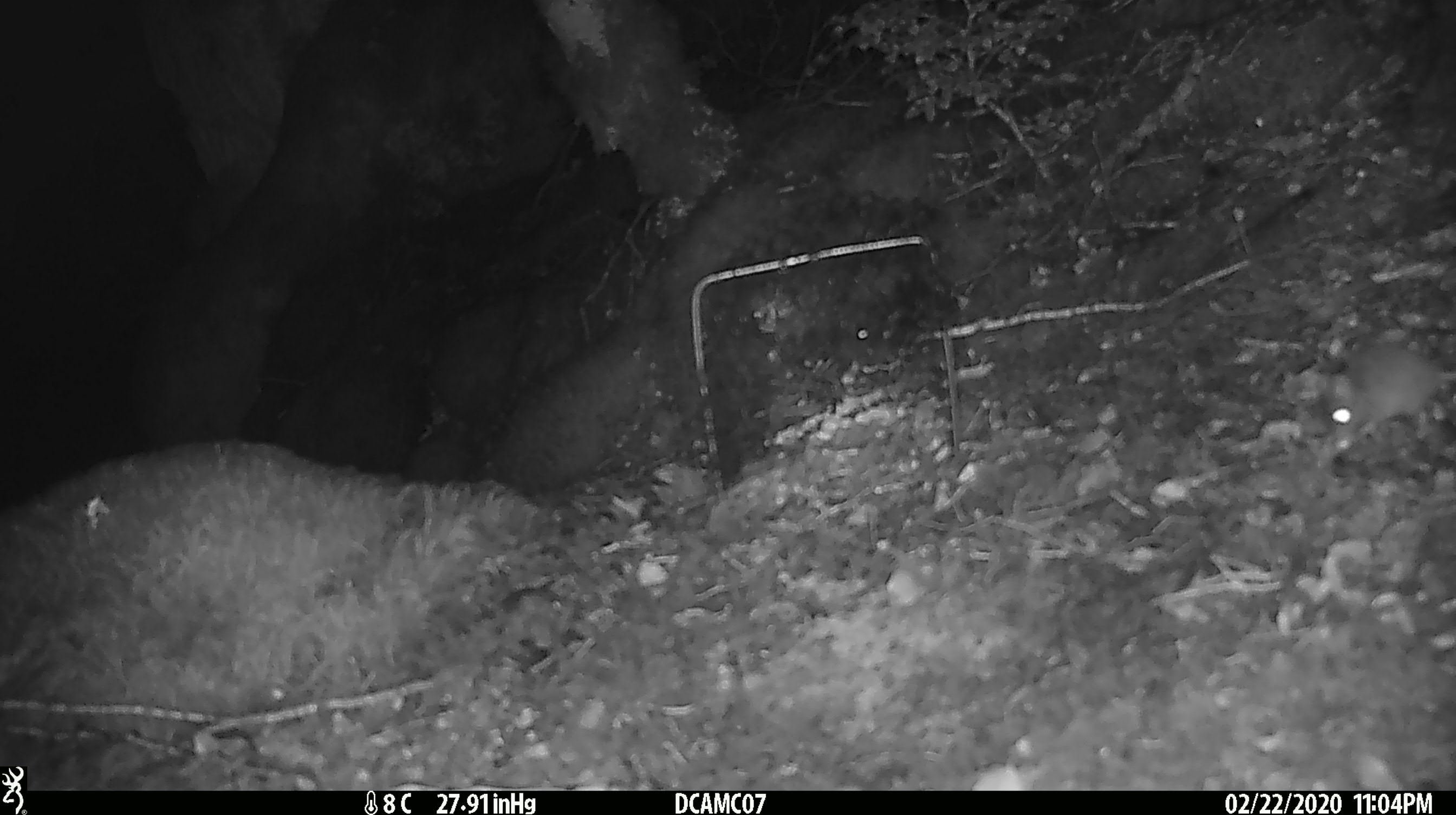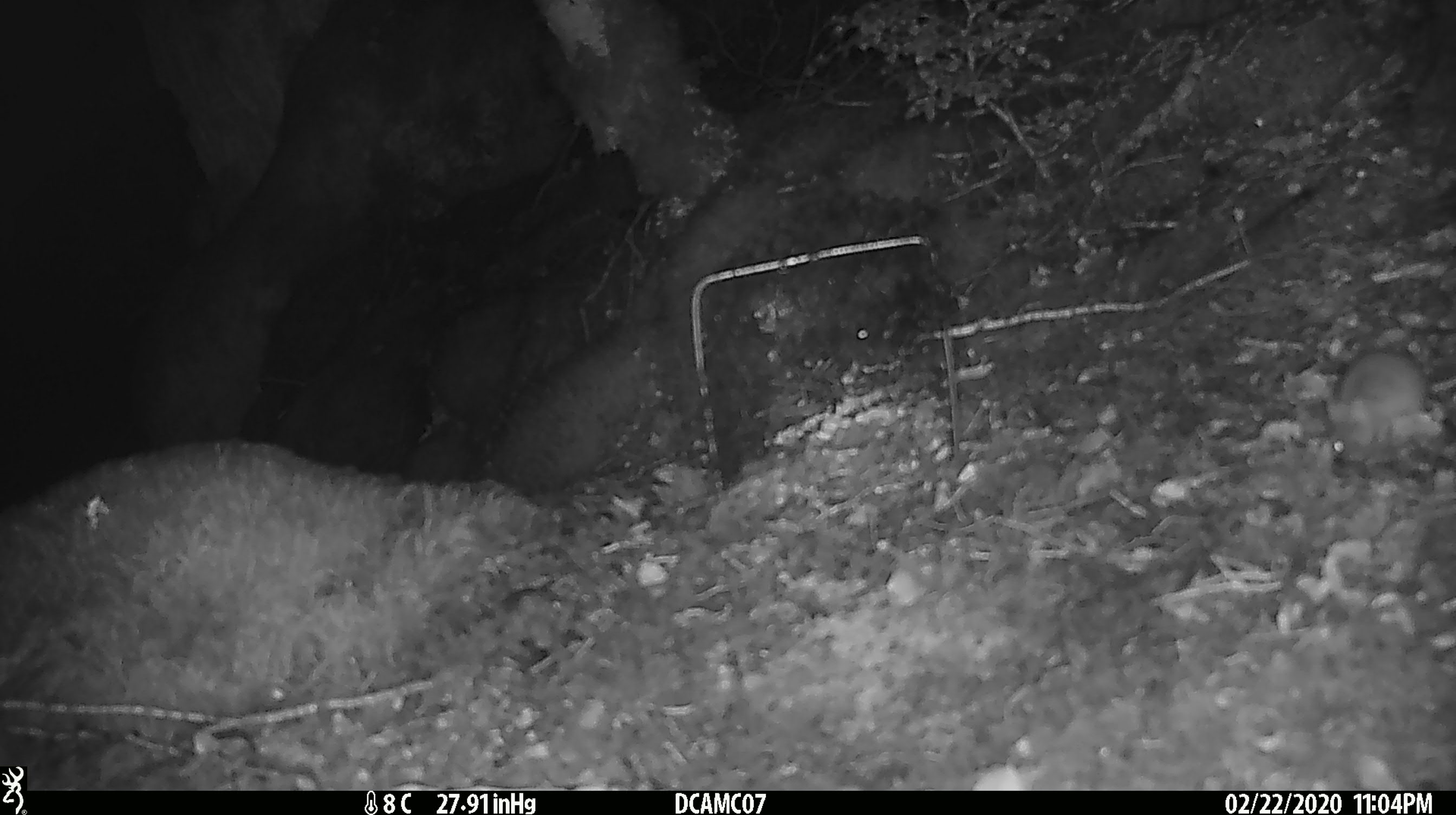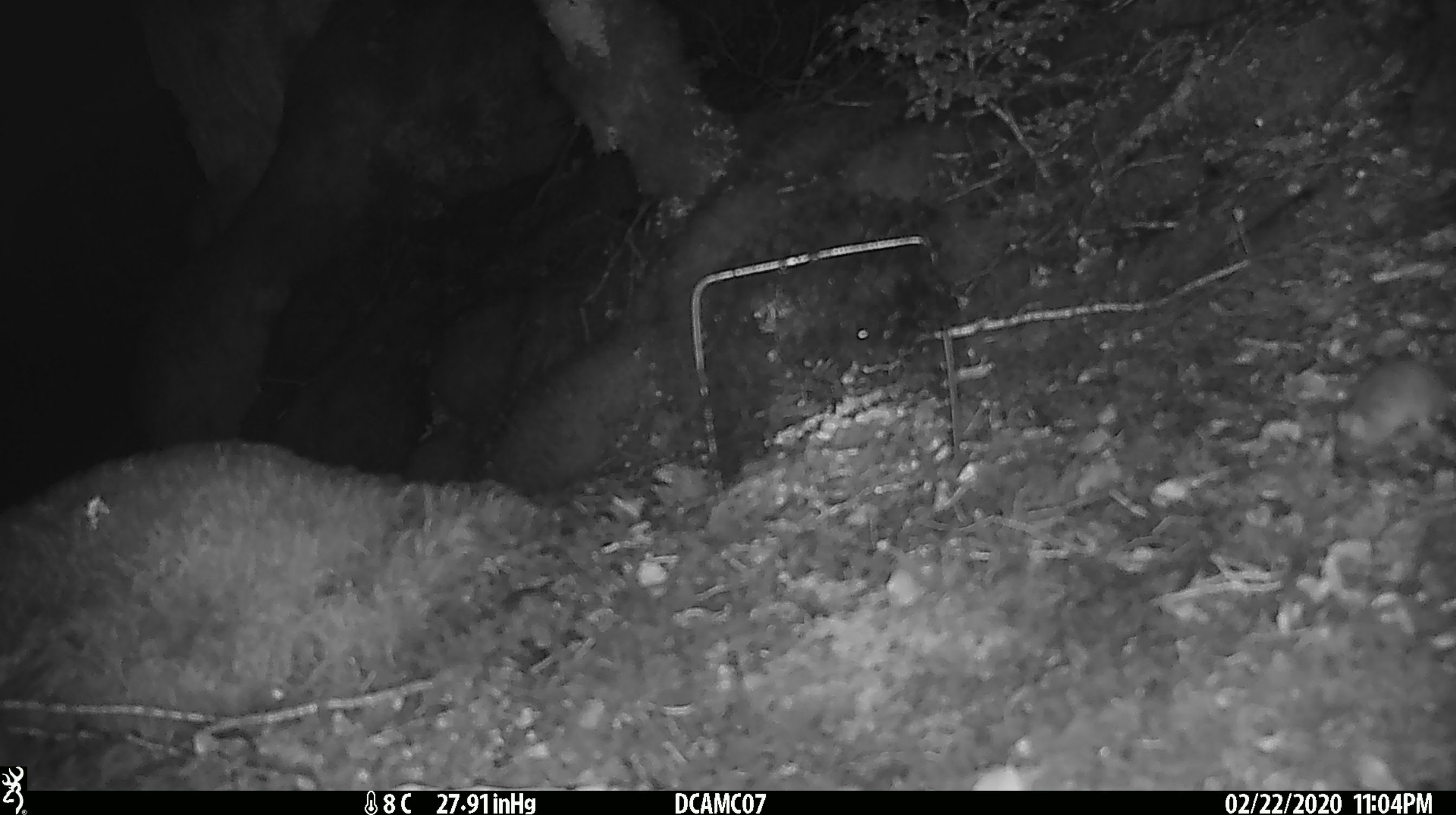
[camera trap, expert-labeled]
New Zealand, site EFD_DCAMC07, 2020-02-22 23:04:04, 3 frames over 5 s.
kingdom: Animalia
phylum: Chordata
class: Mammalia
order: Rodentia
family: Muridae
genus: Mus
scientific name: Mus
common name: mouse